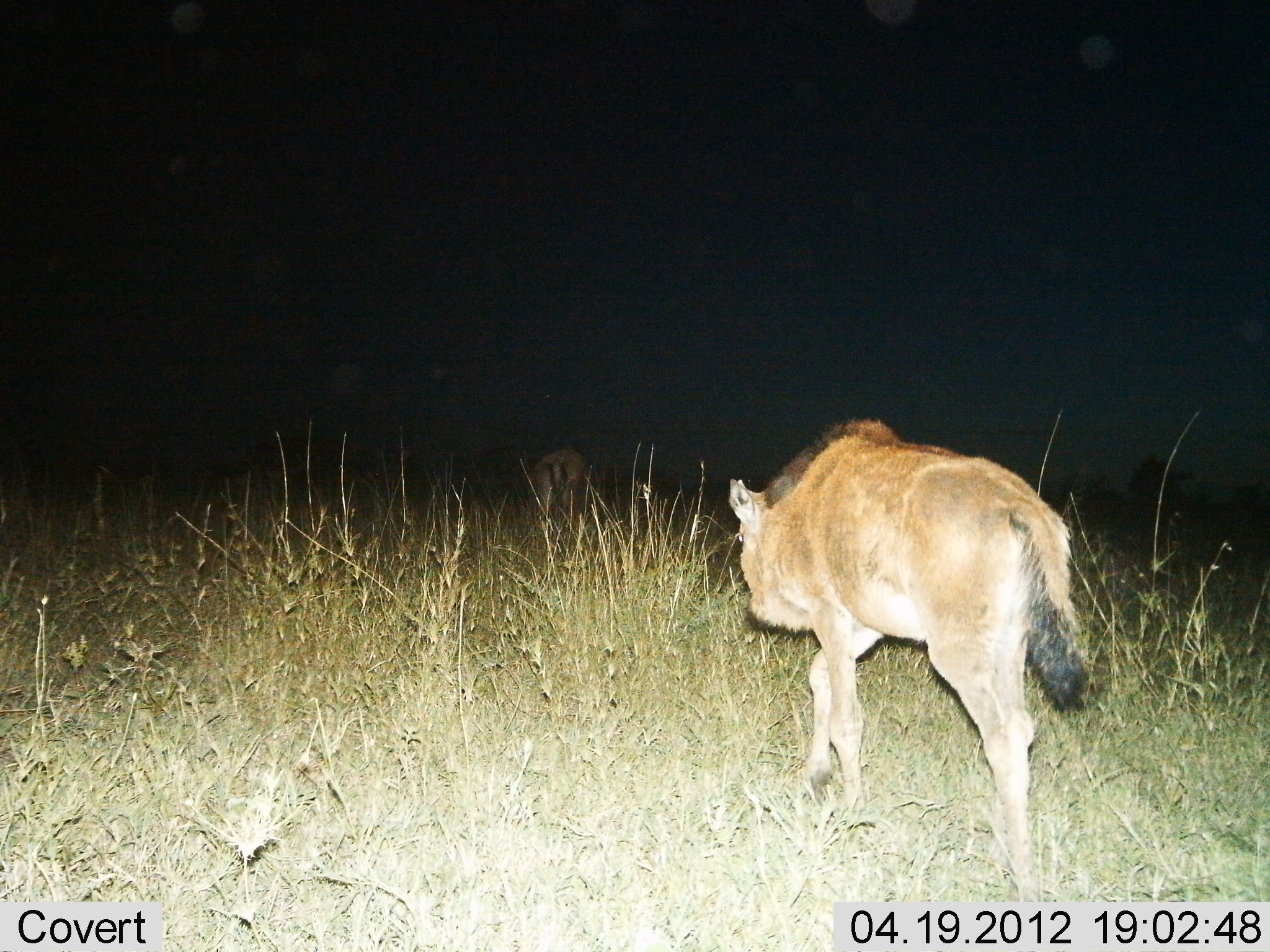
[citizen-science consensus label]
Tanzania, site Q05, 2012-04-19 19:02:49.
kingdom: Animalia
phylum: Chordata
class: Mammalia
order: Artiodactyla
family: Bovidae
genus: Connochaetes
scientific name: Connochaetes taurinus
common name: blue wildebeest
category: wildebeest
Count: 2.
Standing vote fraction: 6%.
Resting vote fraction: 0%.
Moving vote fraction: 100%.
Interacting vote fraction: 0%.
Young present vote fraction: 81%.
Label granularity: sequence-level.